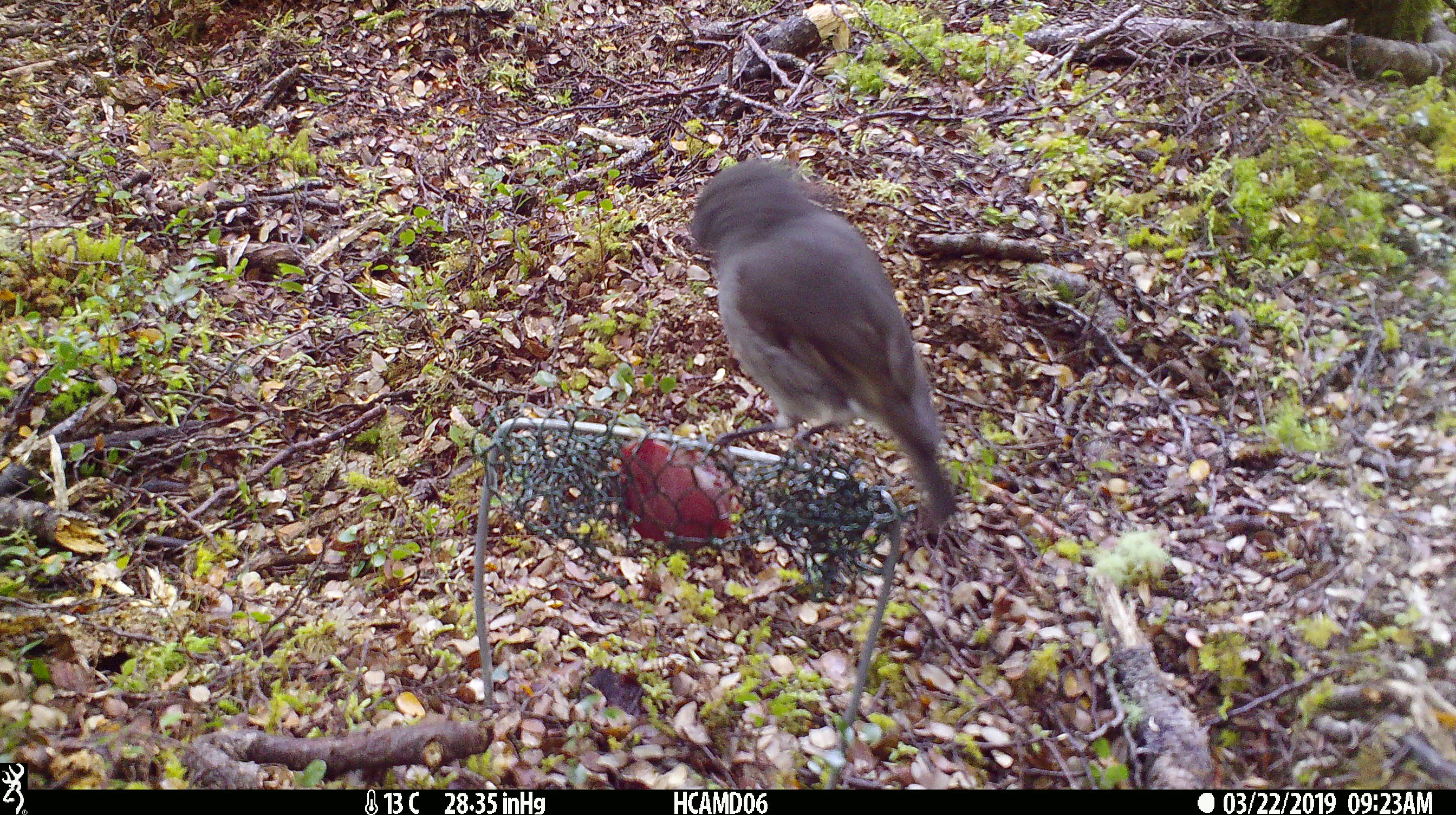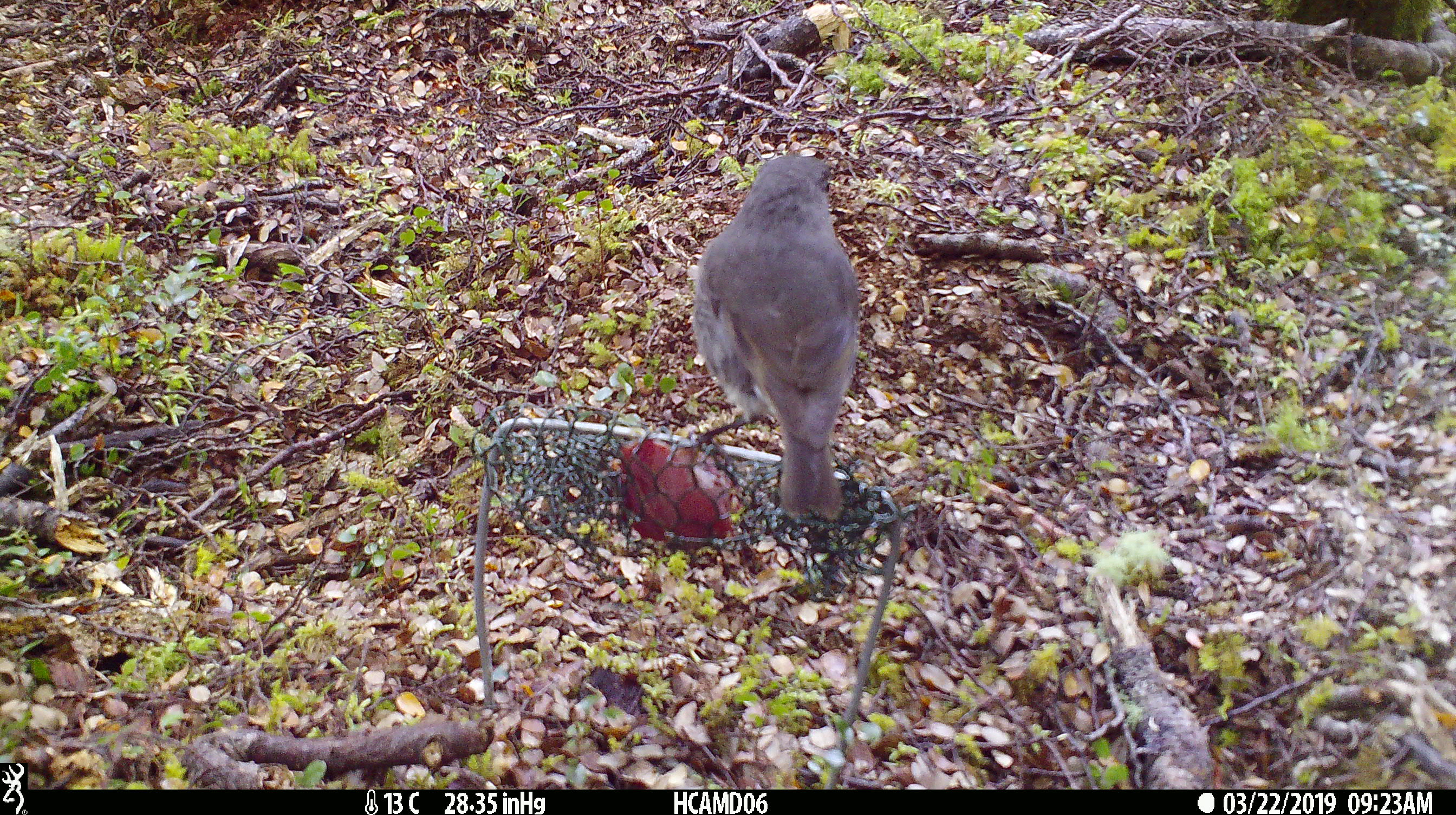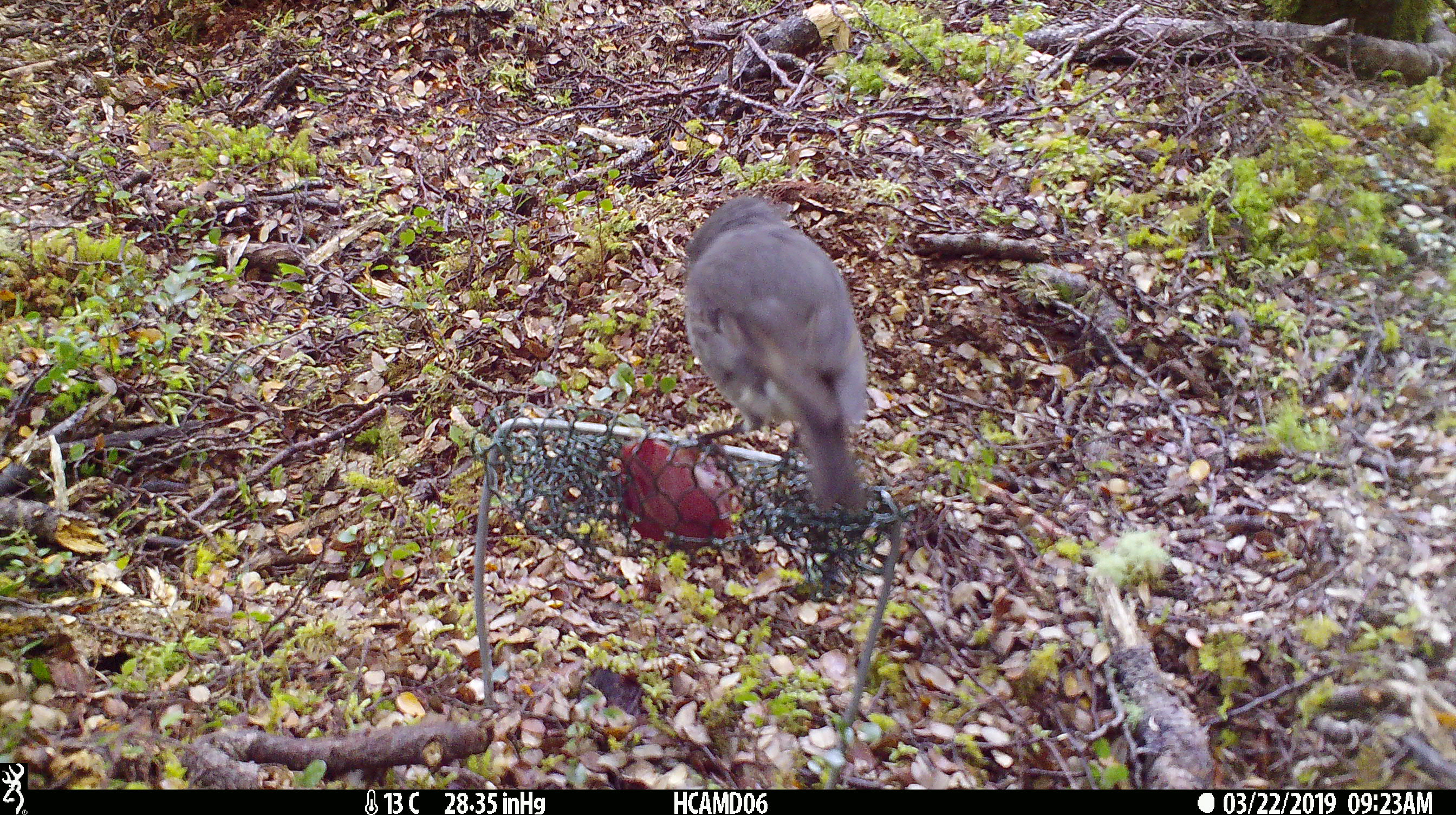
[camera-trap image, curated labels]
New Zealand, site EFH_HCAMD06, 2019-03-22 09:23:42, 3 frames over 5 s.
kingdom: Animalia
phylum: Chordata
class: Aves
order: Passeriformes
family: Petroicidae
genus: Petroica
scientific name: Petroica australis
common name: new zealand robin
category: robin